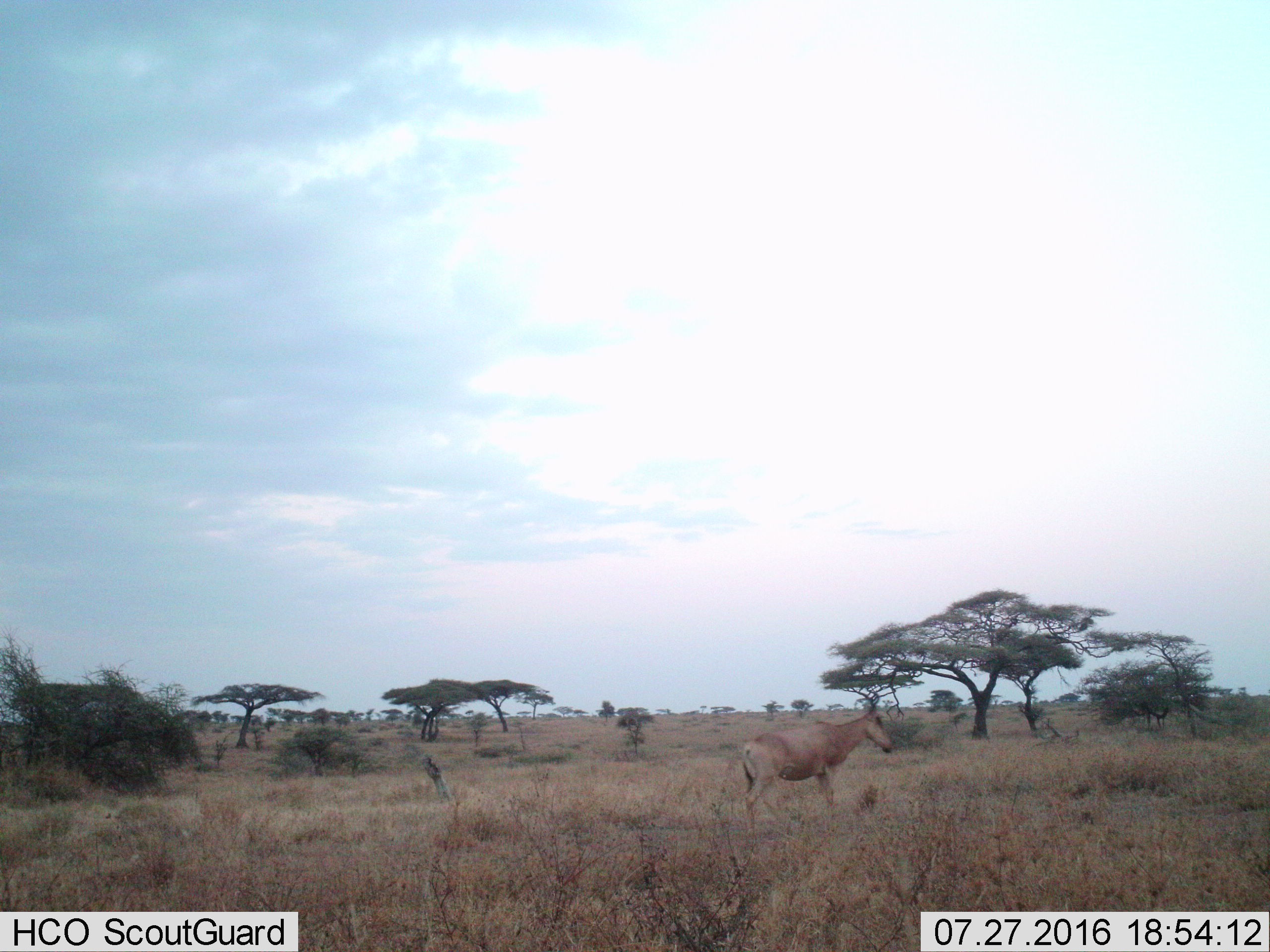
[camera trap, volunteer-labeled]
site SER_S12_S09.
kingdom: Animalia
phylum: Chordata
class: Mammalia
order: Artiodactyla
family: Bovidae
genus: Alcelaphus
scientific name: Alcelaphus buselaphus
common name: hartebeest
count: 1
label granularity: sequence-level